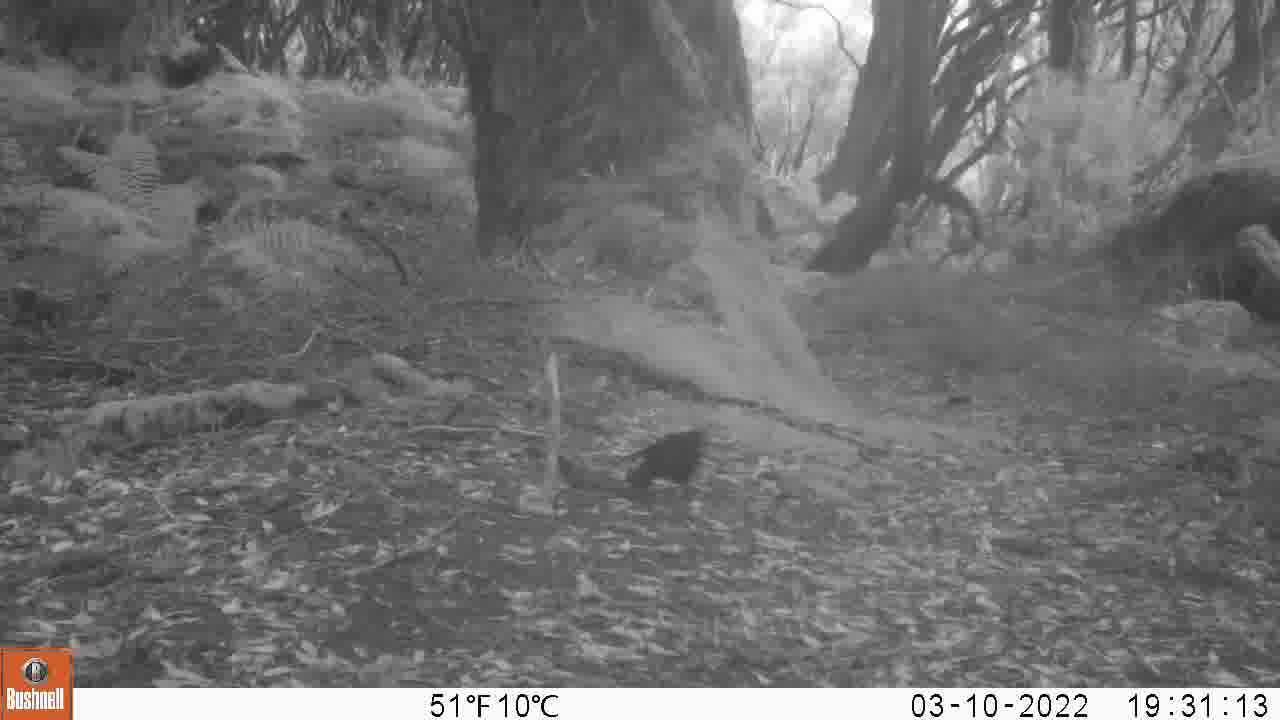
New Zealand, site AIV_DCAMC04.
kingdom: Animalia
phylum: Chordata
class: Aves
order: Passeriformes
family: Turdidae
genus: Turdus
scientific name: Turdus merula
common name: eurasian blackbird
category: blackbird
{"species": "blackbird (eurasian blackbird) (Turdus merula)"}